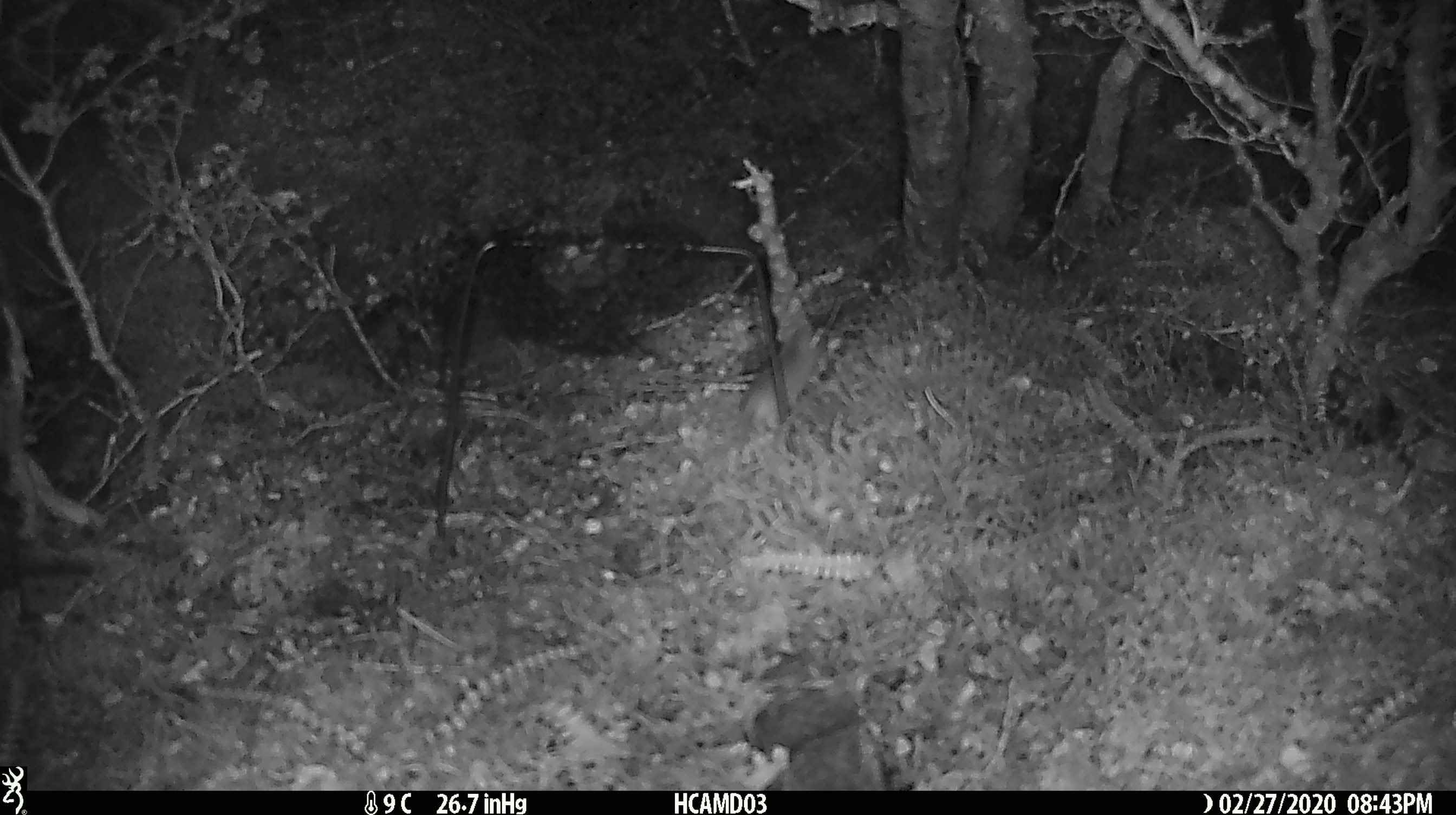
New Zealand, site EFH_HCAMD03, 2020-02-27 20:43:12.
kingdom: Animalia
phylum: Chordata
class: Mammalia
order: Rodentia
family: Muridae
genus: Mus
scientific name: Mus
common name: mouse